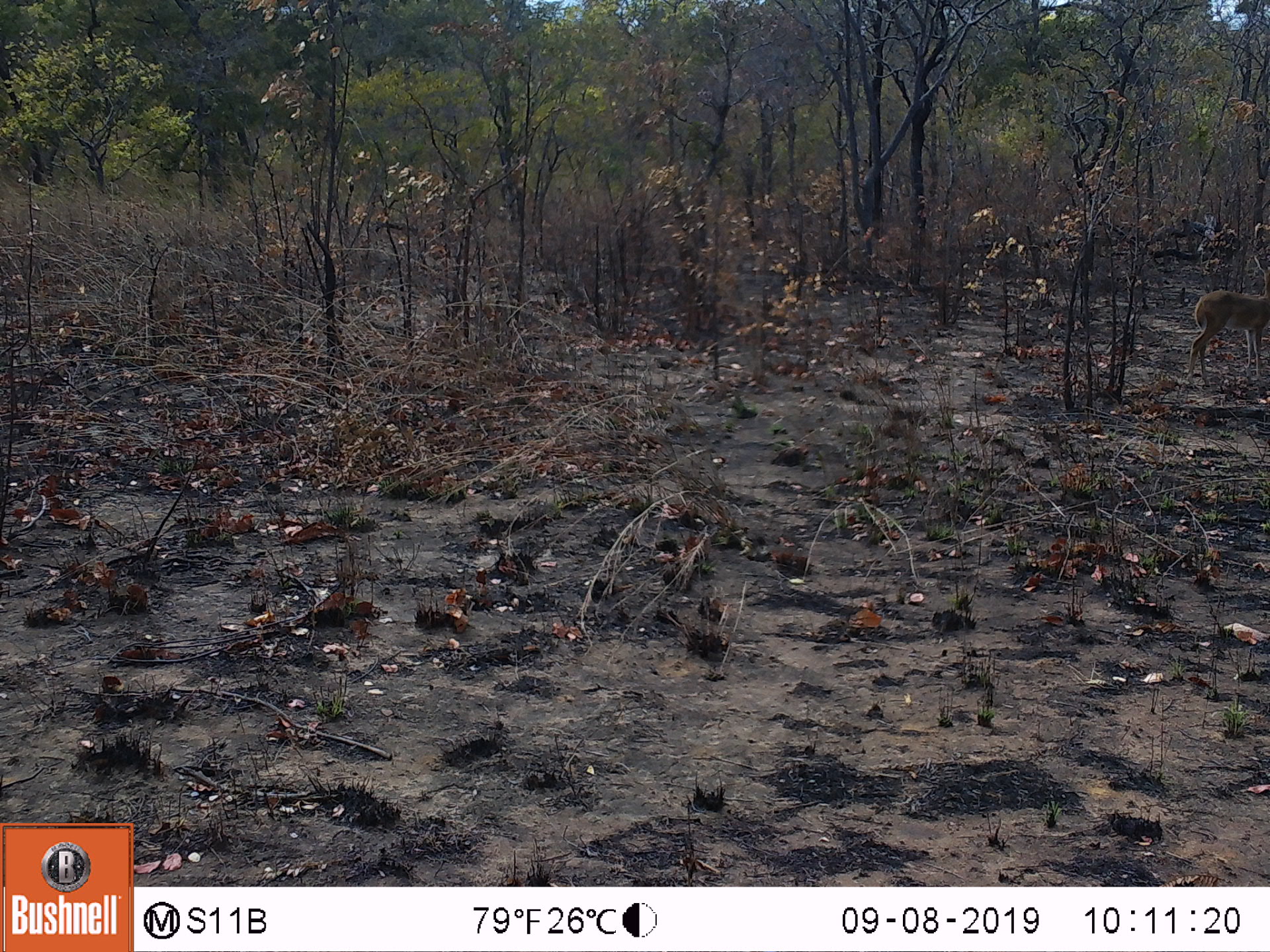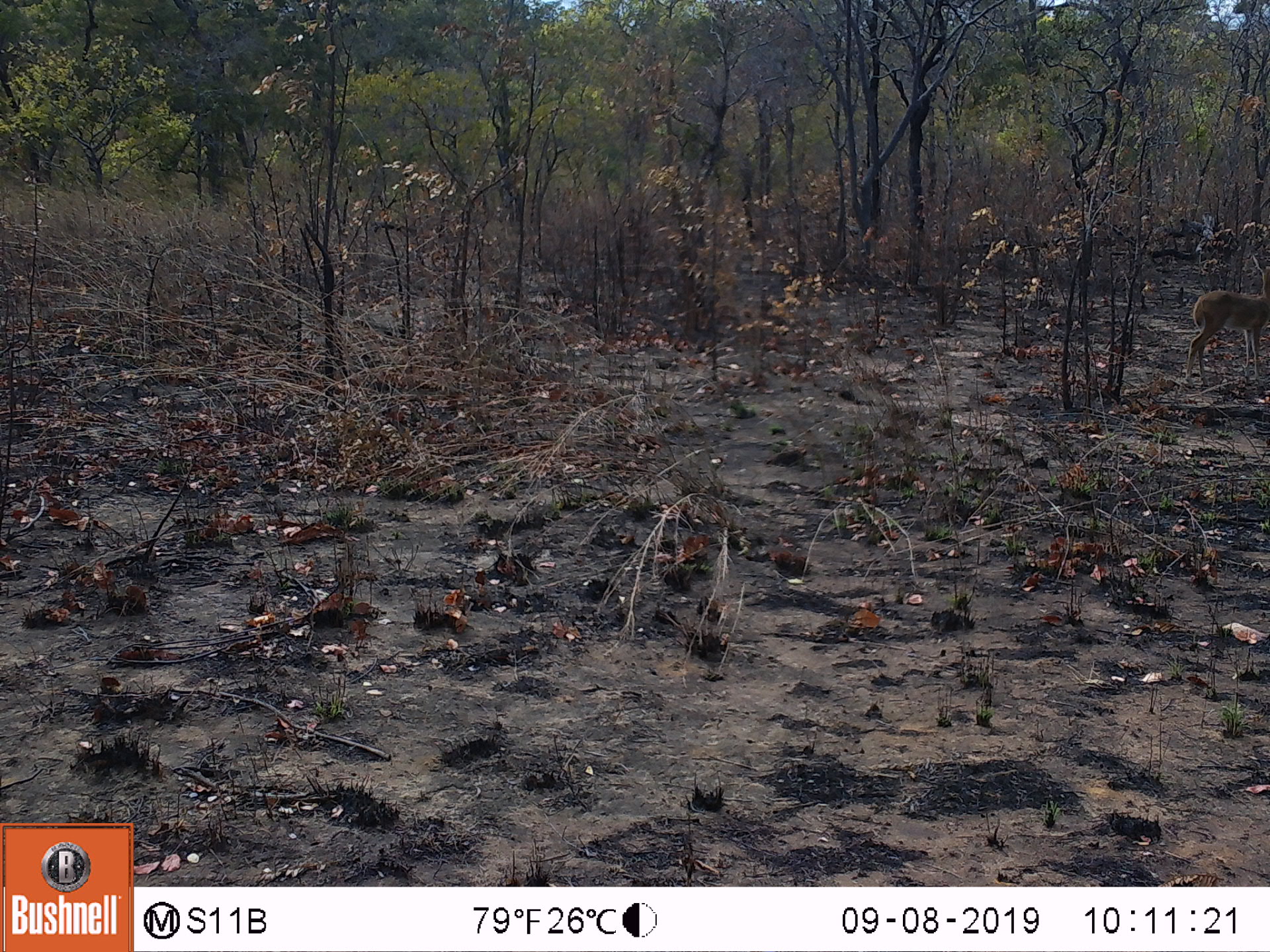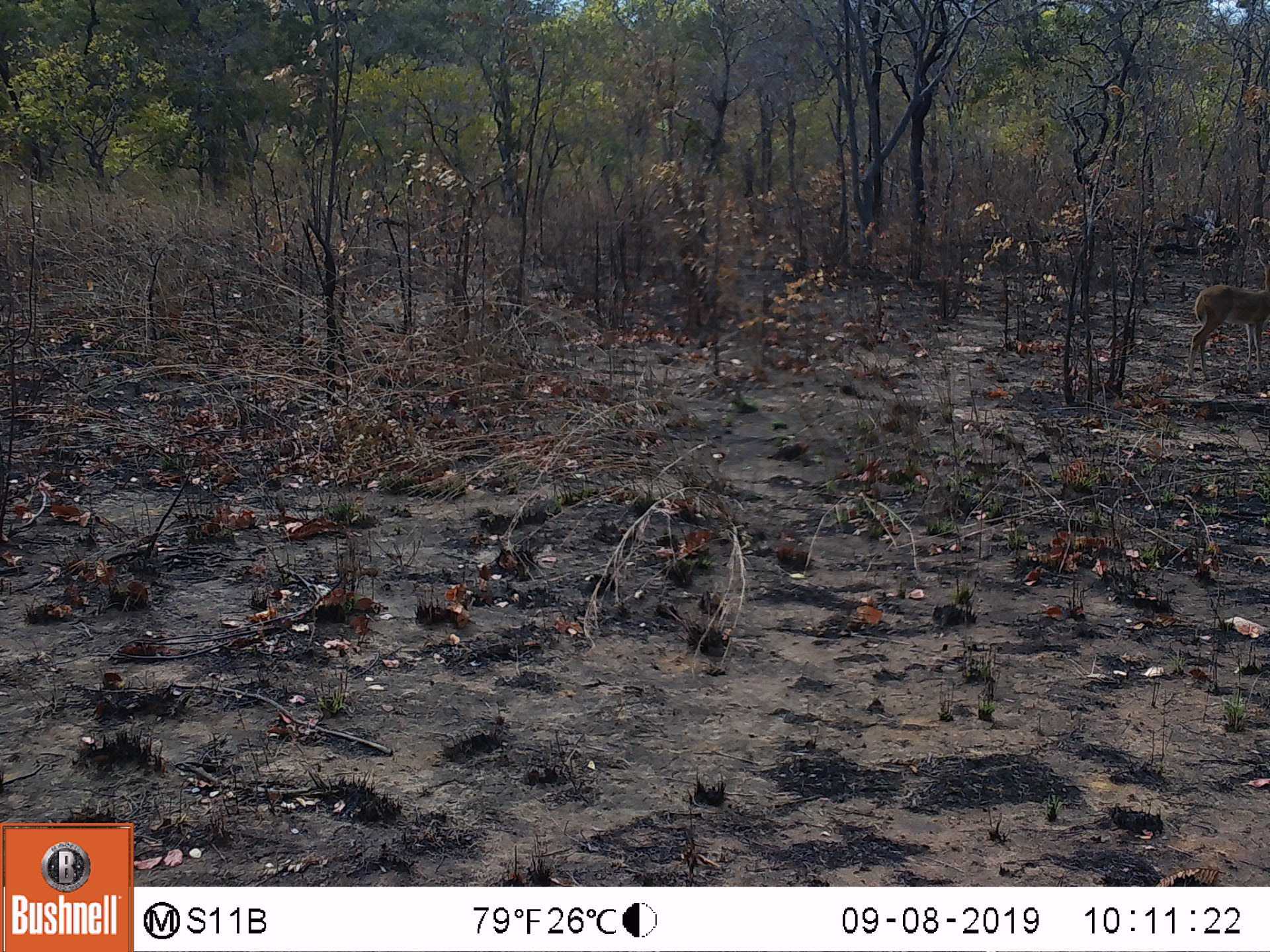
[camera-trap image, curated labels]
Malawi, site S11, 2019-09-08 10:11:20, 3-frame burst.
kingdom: Animalia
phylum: Chordata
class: Mammalia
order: Artiodactyla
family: Bovidae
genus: Redunca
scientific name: Redunca arundinum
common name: southern reedbuck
Southern reedbuck (Redunca arundinum), count 1.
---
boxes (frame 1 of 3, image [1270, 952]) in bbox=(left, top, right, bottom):
southern reedbuck: bbox=(1184, 248, 1268, 390)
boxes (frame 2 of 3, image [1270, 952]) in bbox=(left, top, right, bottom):
southern reedbuck: bbox=(1181, 248, 1268, 396)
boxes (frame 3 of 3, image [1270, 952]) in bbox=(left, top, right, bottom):
southern reedbuck: bbox=(1179, 242, 1268, 382)